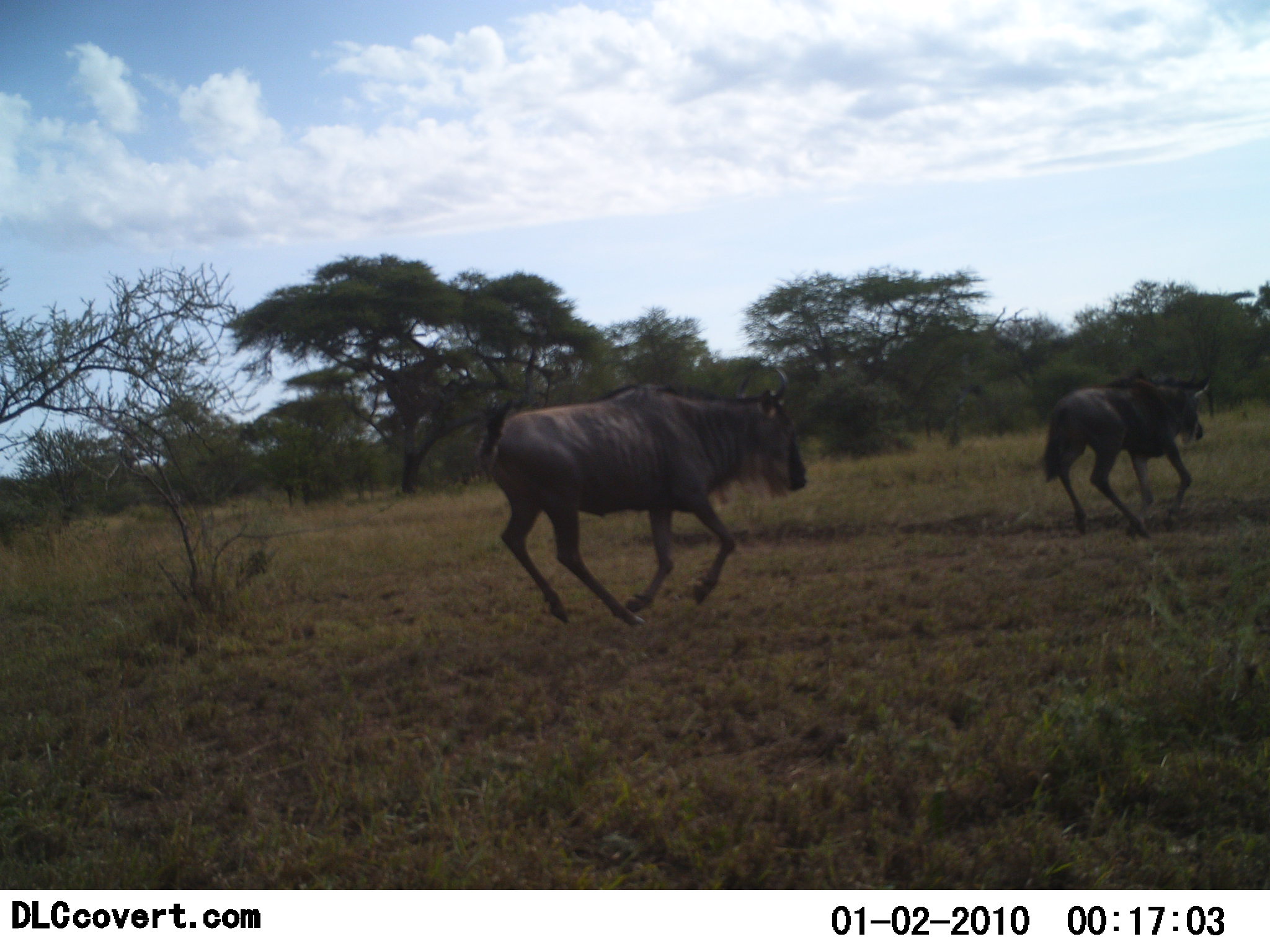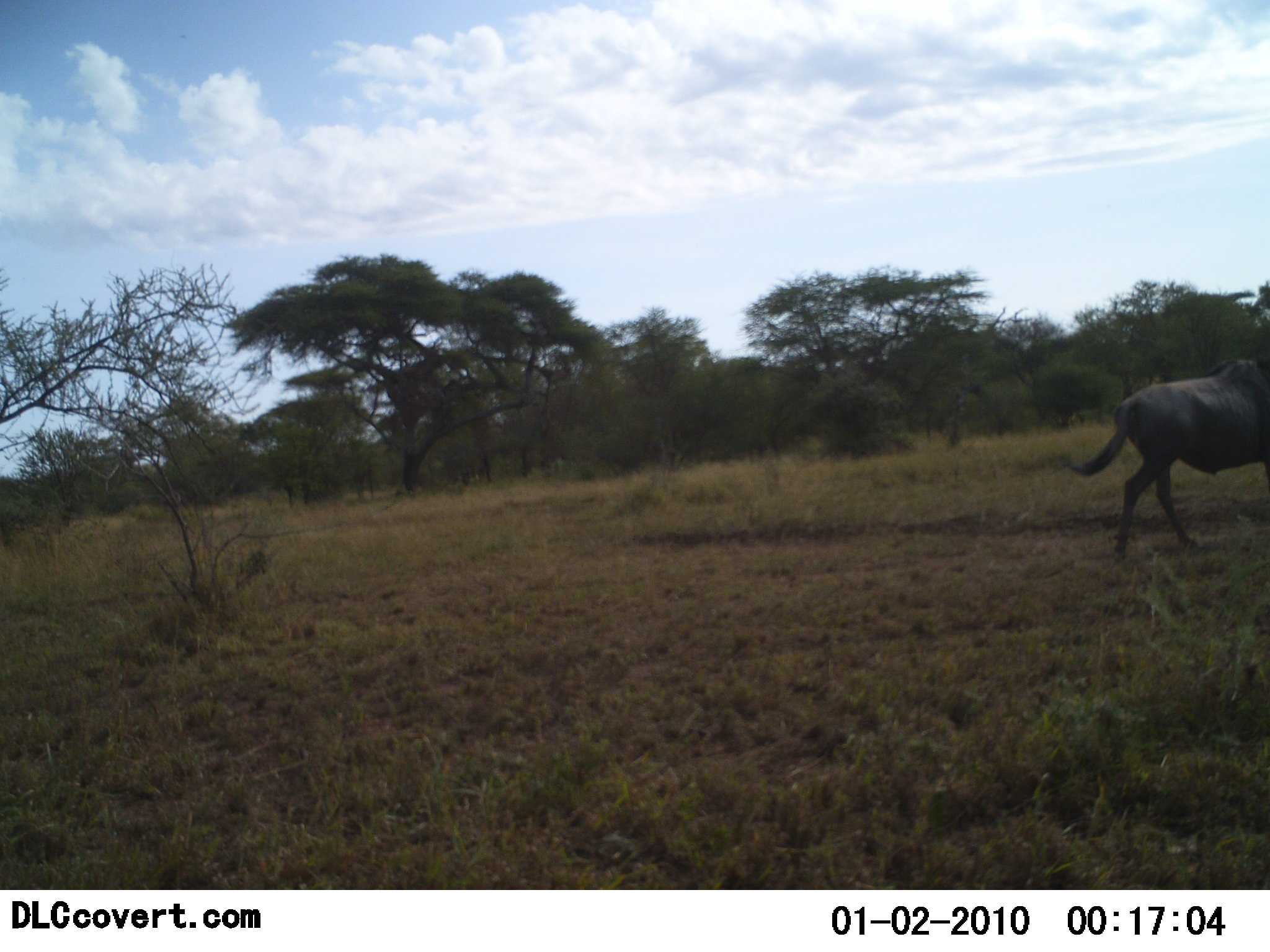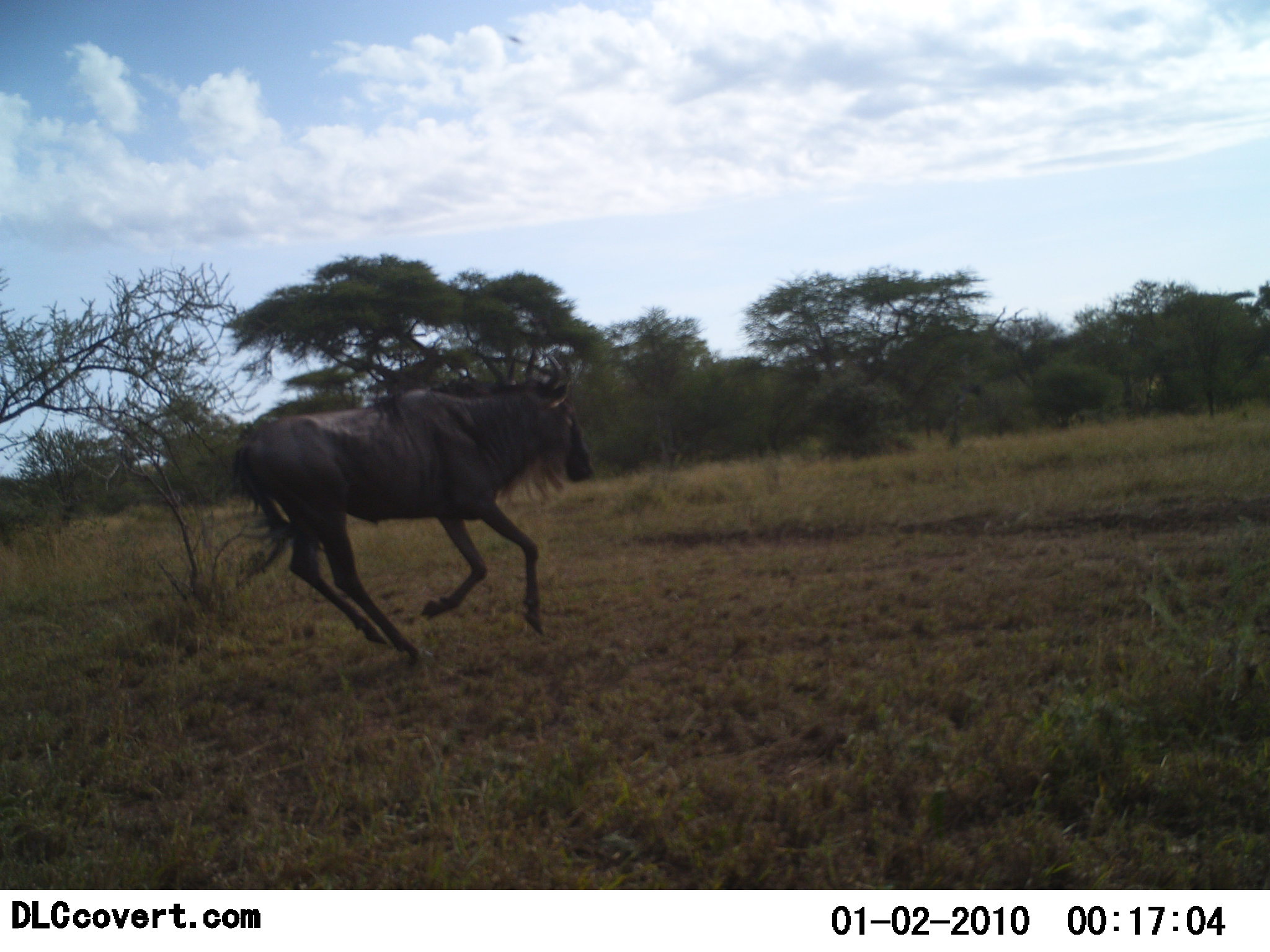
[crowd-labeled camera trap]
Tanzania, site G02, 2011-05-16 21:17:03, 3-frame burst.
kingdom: Animalia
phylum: Chordata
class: Mammalia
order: Artiodactyla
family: Bovidae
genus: Connochaetes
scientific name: Connochaetes taurinus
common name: blue wildebeest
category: wildebeest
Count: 2.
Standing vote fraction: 0%.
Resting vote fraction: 0%.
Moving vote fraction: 100%.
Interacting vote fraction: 0%.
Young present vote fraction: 0%.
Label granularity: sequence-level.